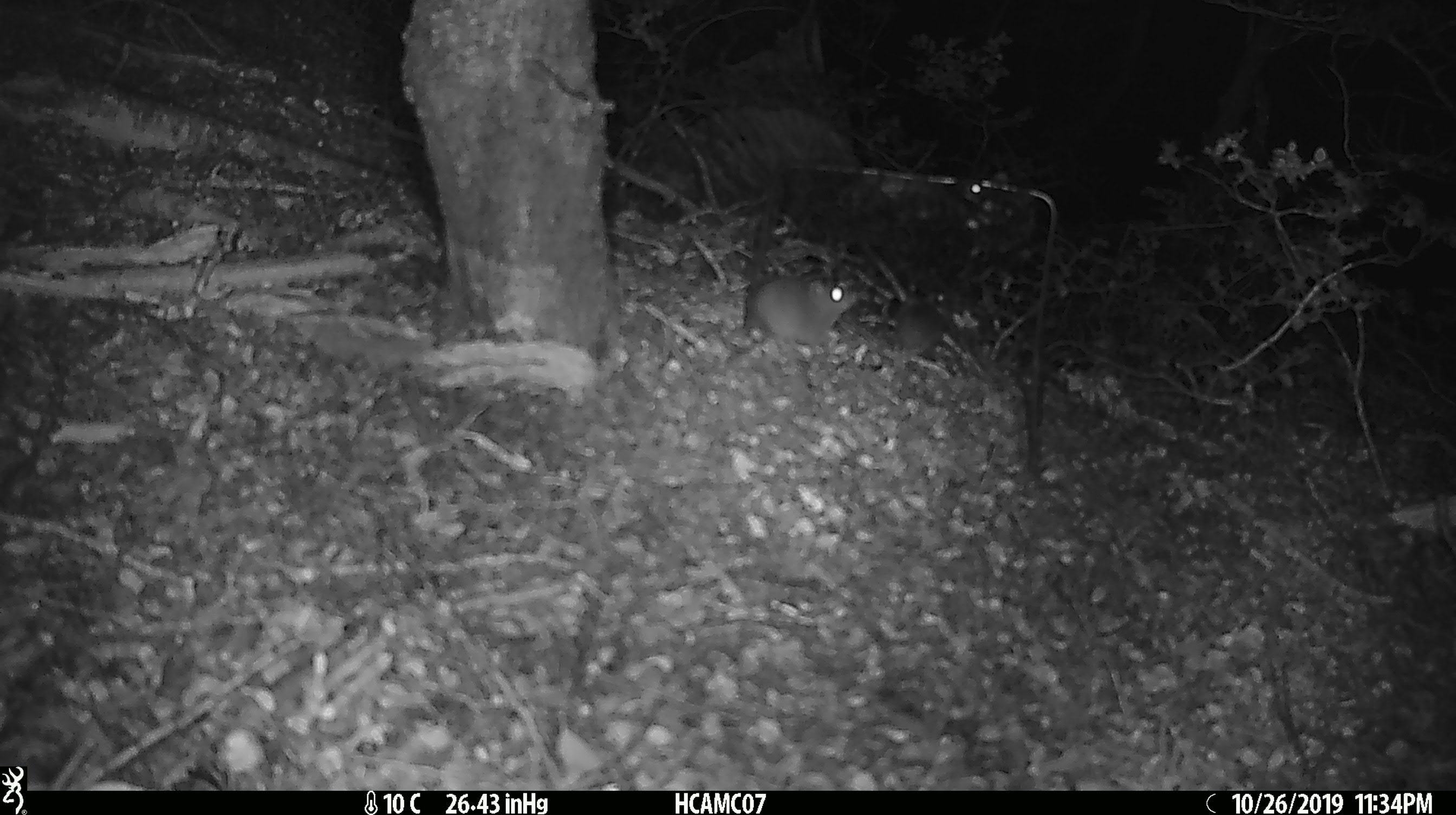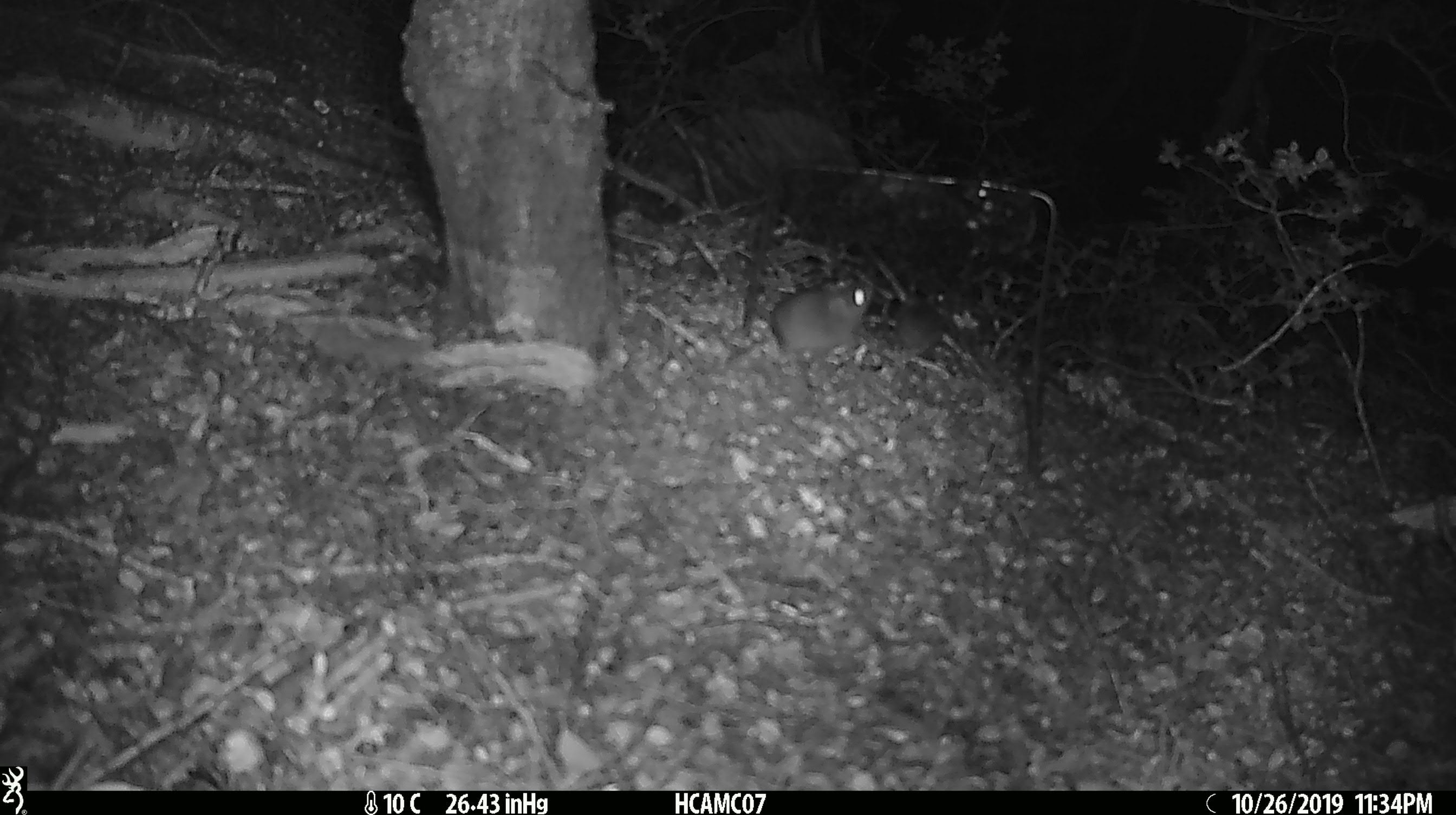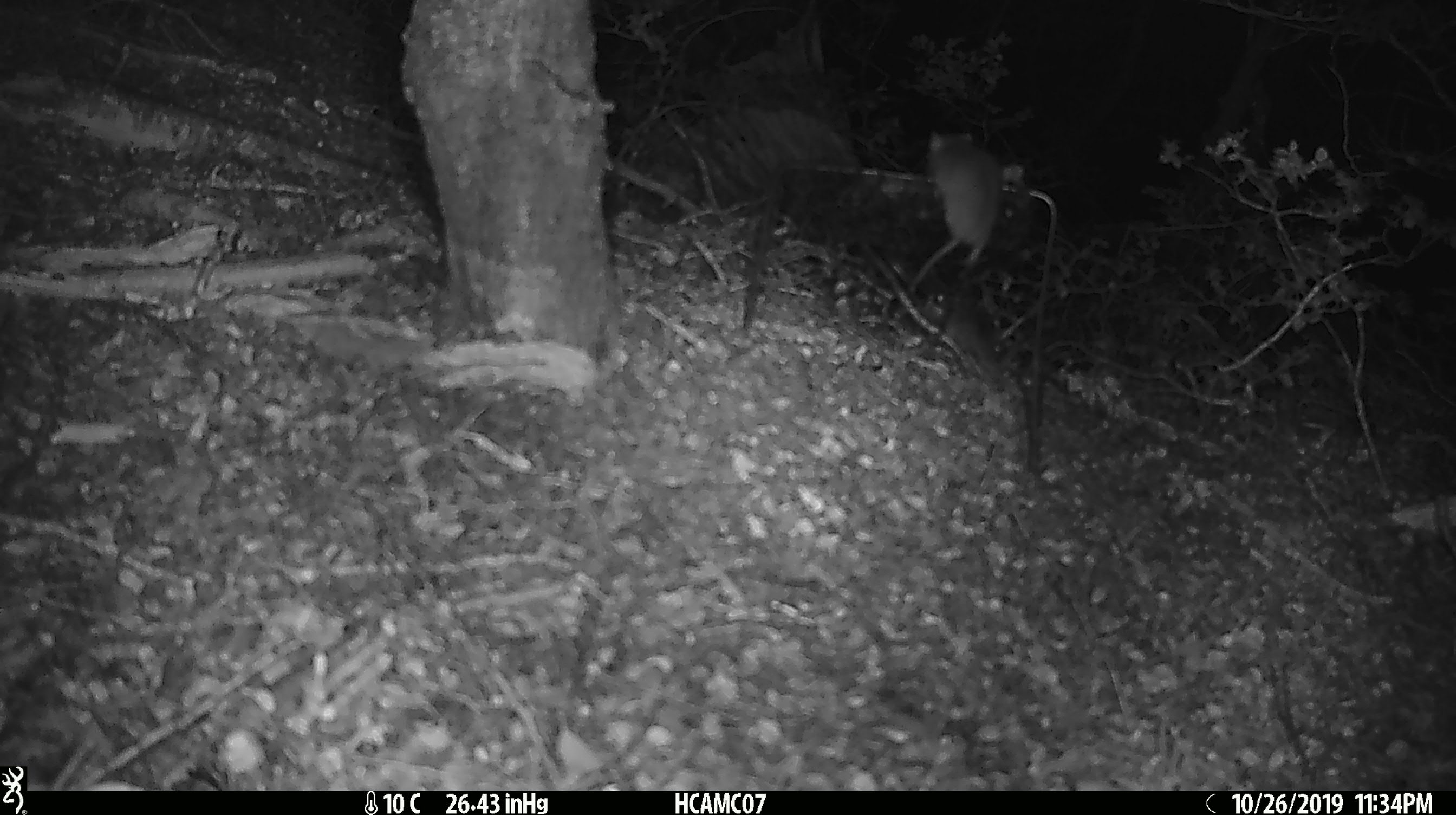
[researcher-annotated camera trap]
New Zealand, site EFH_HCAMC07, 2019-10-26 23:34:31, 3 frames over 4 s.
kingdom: Animalia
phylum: Chordata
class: Mammalia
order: Rodentia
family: Muridae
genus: Mus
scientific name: Mus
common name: mouse